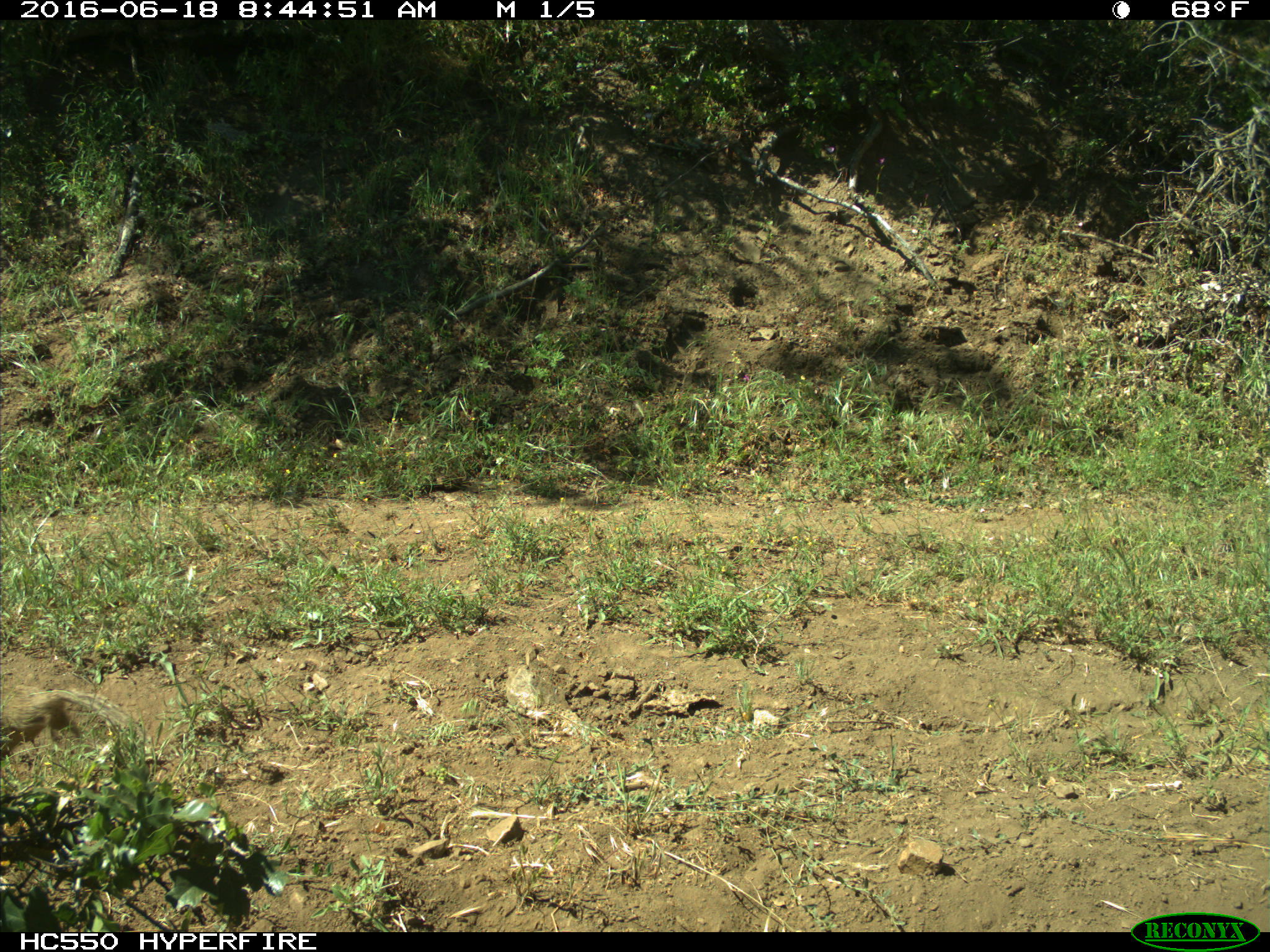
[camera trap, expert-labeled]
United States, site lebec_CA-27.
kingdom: Animalia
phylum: Chordata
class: Mammalia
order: Rodentia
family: Sciuridae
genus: Otospermophilus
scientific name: Otospermophilus beecheyi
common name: california ground squirrel